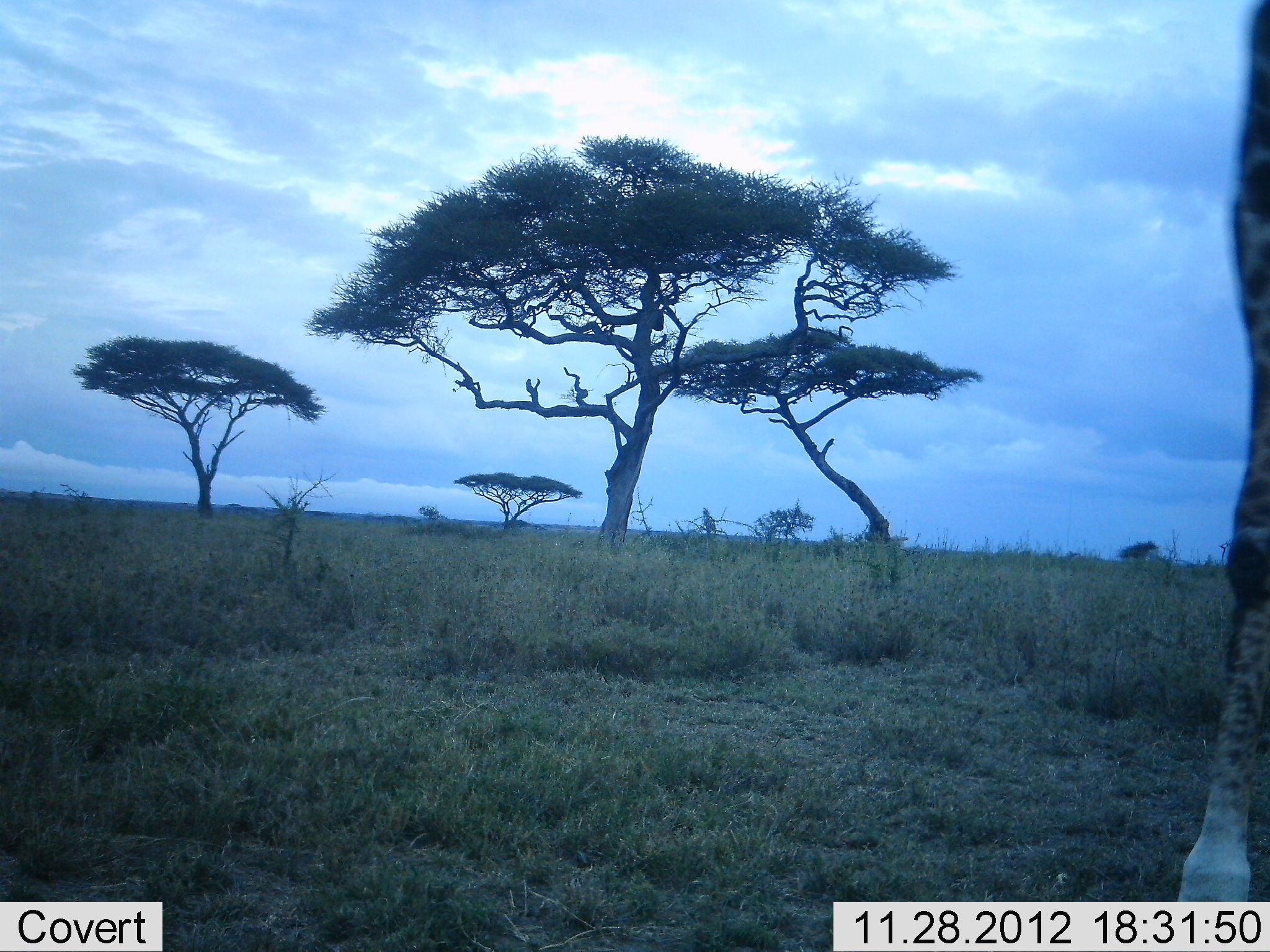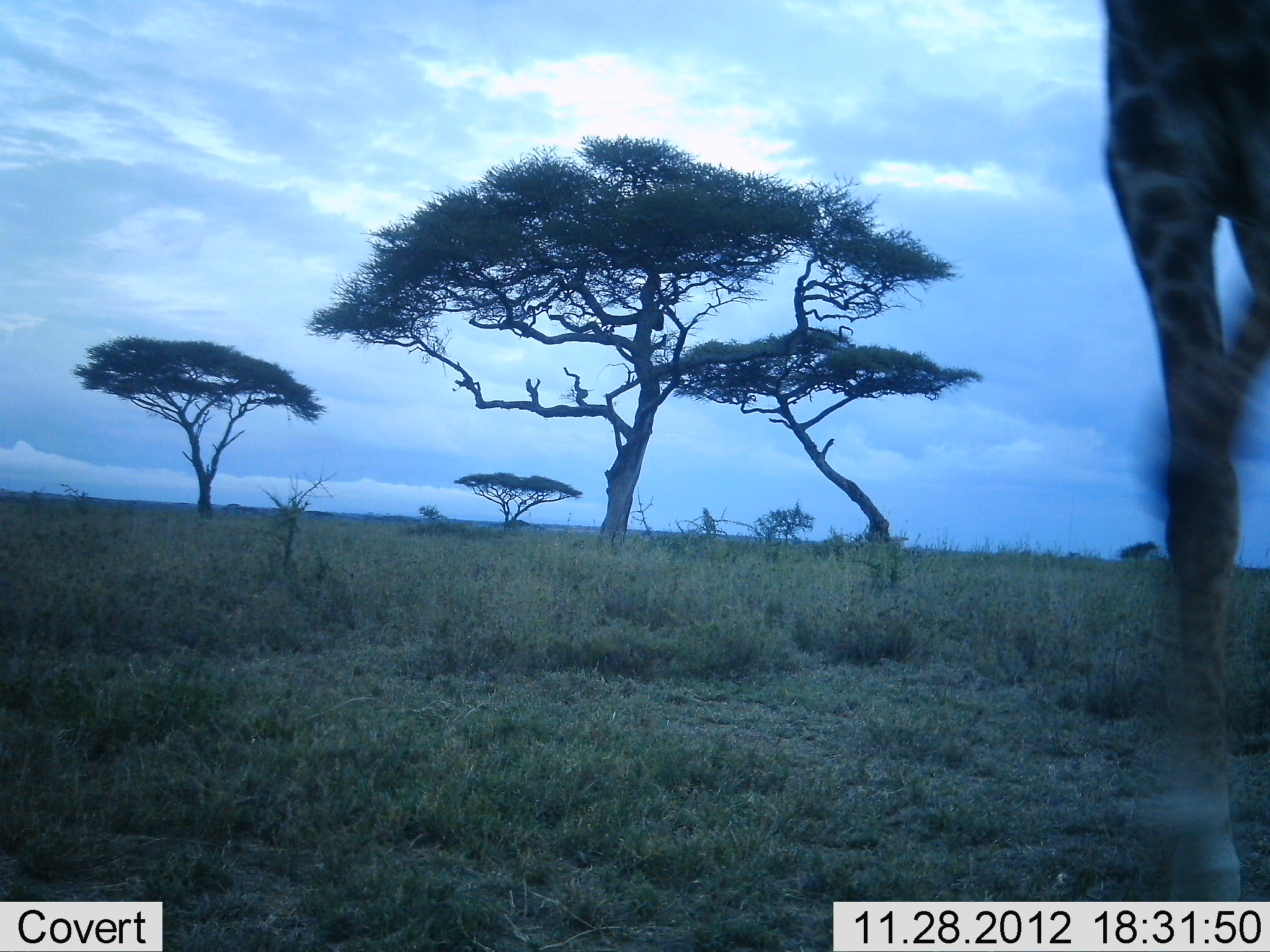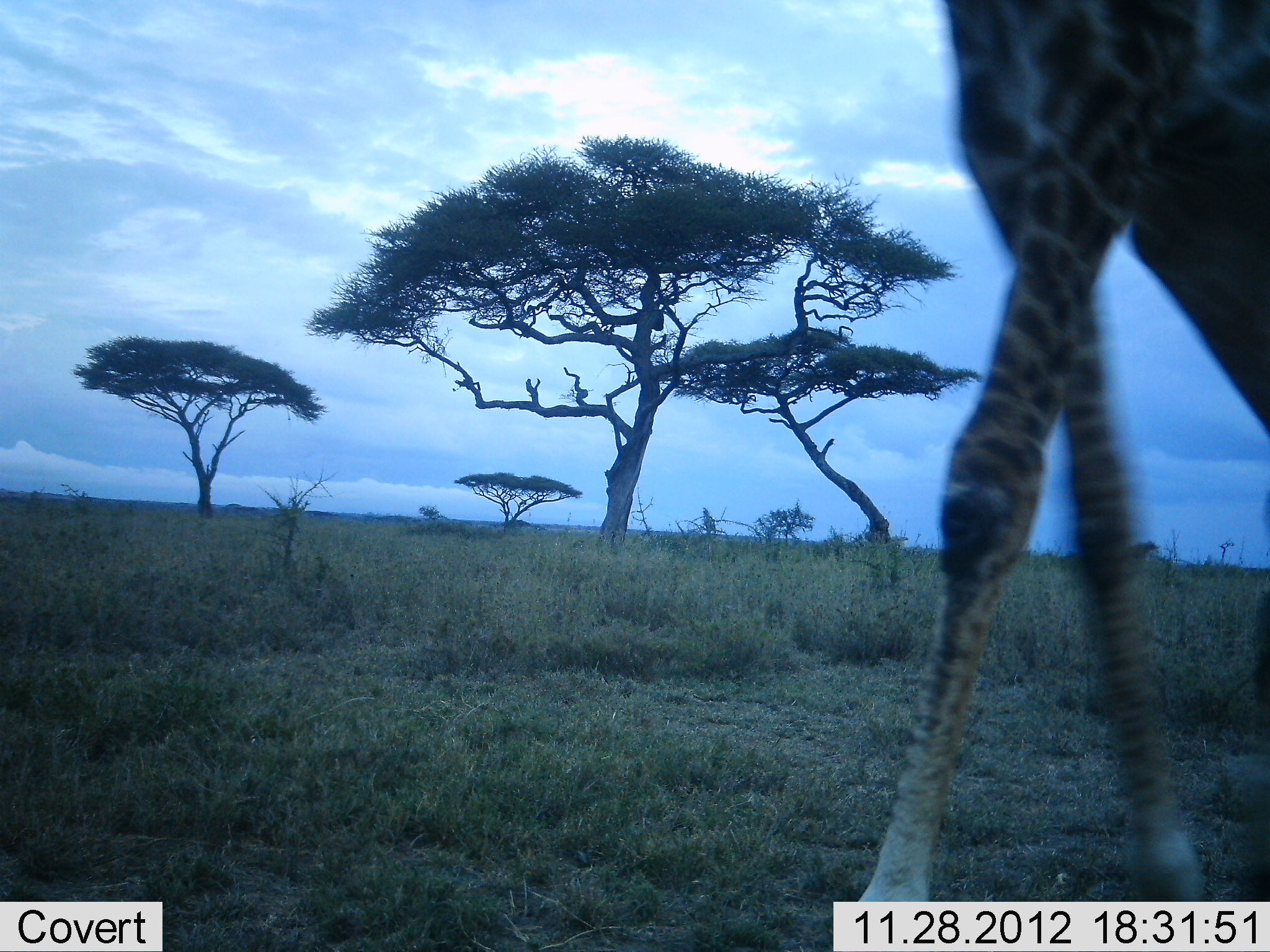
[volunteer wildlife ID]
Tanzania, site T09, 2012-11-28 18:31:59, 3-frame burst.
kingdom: Animalia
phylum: Chordata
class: Mammalia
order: Artiodactyla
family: Giraffidae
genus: Giraffa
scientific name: Giraffa camelopardalis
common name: giraffe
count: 1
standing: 10%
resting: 0%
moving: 90%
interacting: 0%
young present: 0%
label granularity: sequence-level